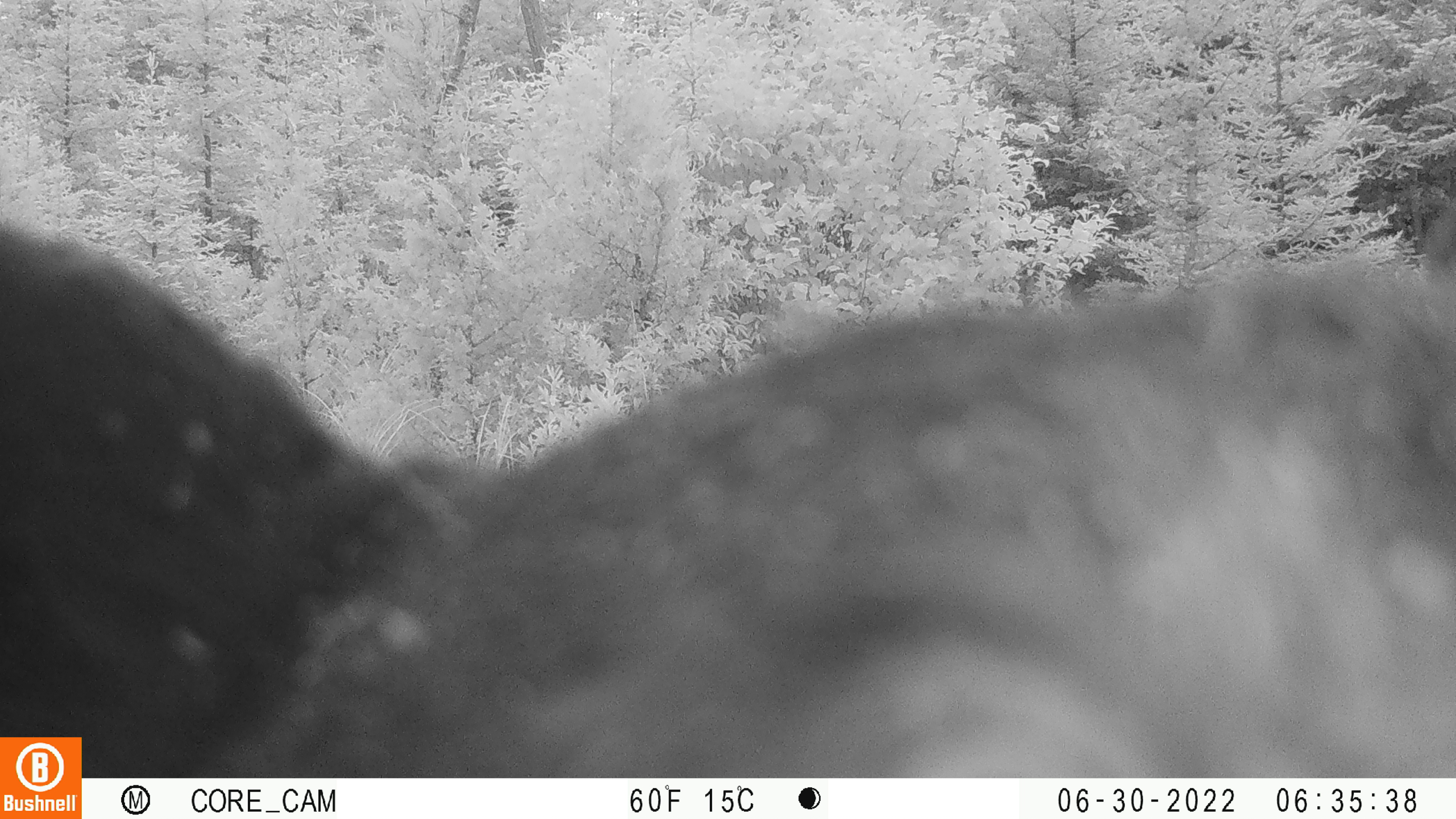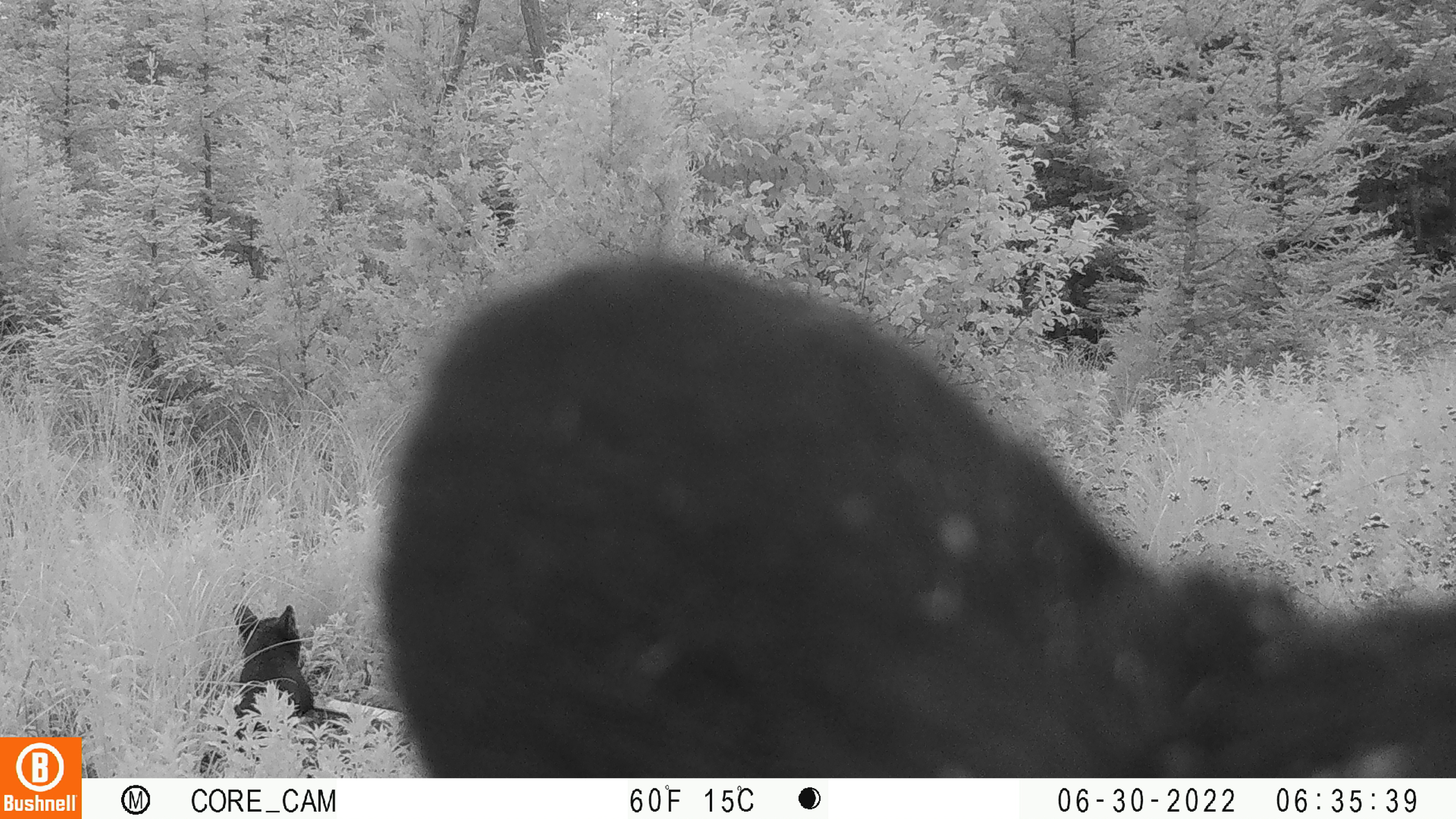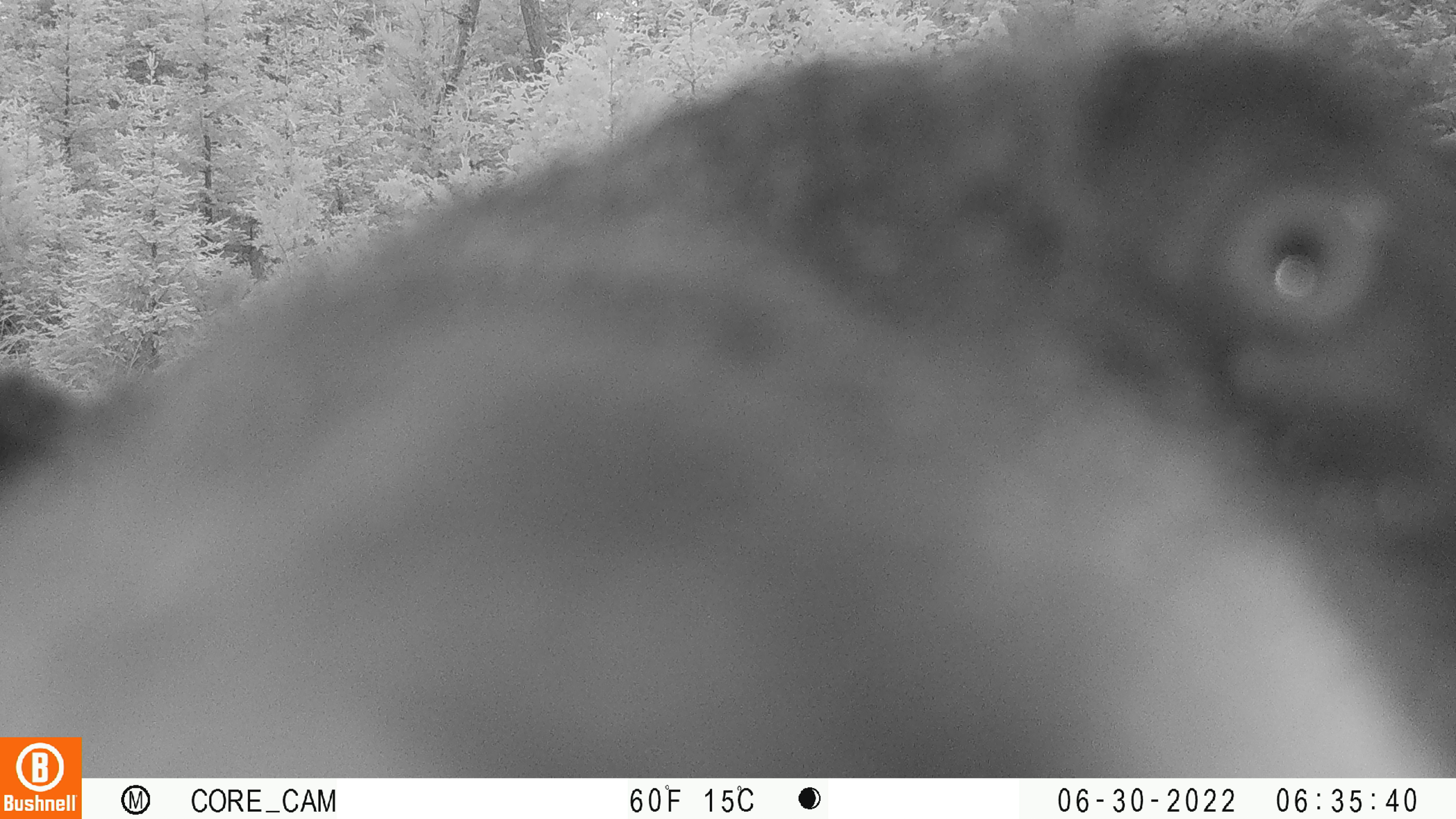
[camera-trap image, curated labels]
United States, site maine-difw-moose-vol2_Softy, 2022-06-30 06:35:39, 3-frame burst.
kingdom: Animalia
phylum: Chordata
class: Mammalia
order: Carnivora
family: Ursidae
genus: Ursus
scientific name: Ursus americanus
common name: black bear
Black bear (Ursus americanus).